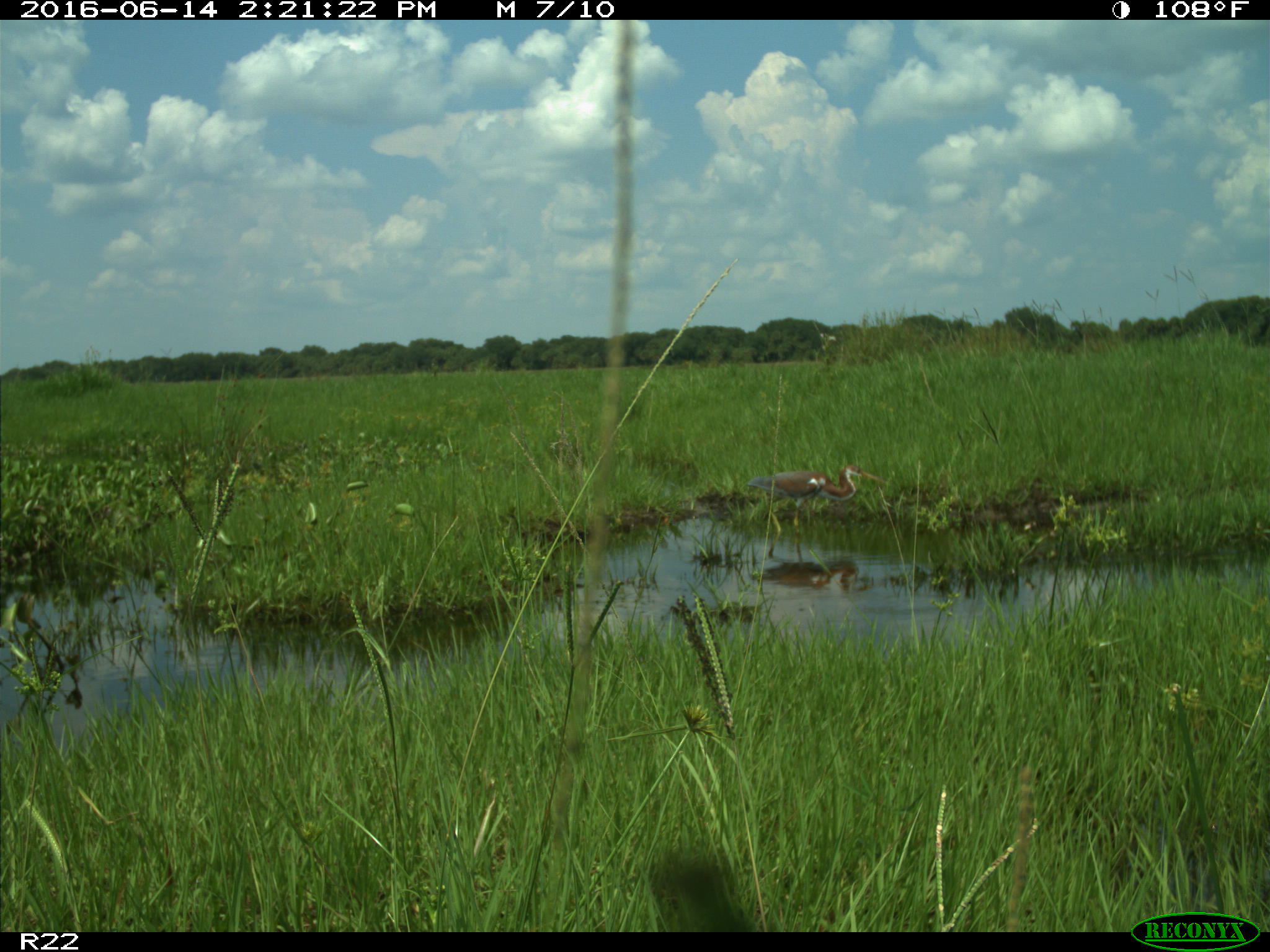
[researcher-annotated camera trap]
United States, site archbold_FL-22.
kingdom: Animalia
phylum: Chordata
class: Aves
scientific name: Aves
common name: birds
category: unidentified bird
Unidentified bird (birds) (Aves).